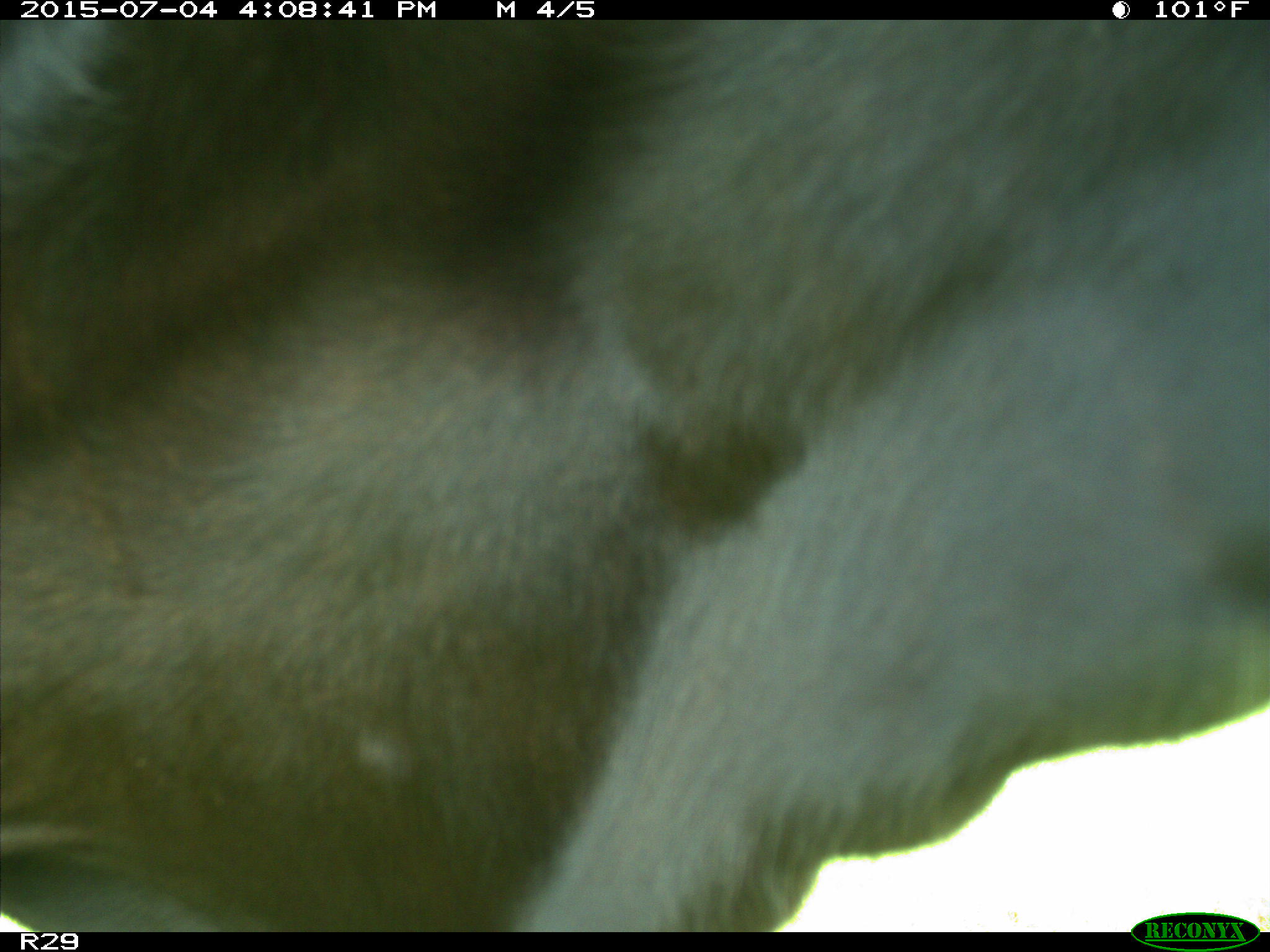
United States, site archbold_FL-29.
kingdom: Animalia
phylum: Chordata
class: Mammalia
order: Artiodactyla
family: Bovidae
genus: Bos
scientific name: Bos taurus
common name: domestic cow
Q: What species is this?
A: Bos taurus (domestic cow).